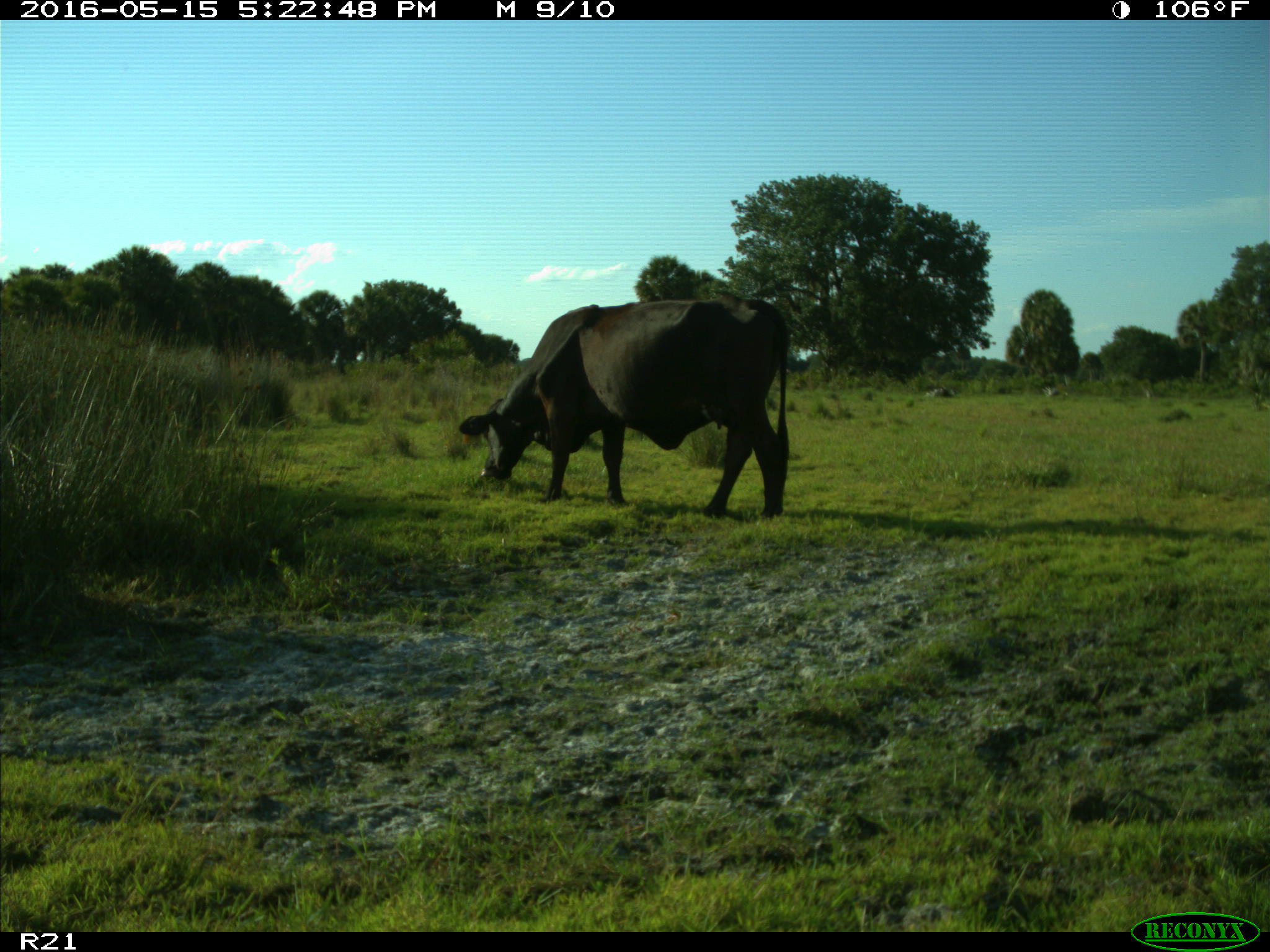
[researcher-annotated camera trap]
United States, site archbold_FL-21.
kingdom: Animalia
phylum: Chordata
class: Mammalia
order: Artiodactyla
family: Bovidae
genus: Bos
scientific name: Bos taurus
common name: domestic cow